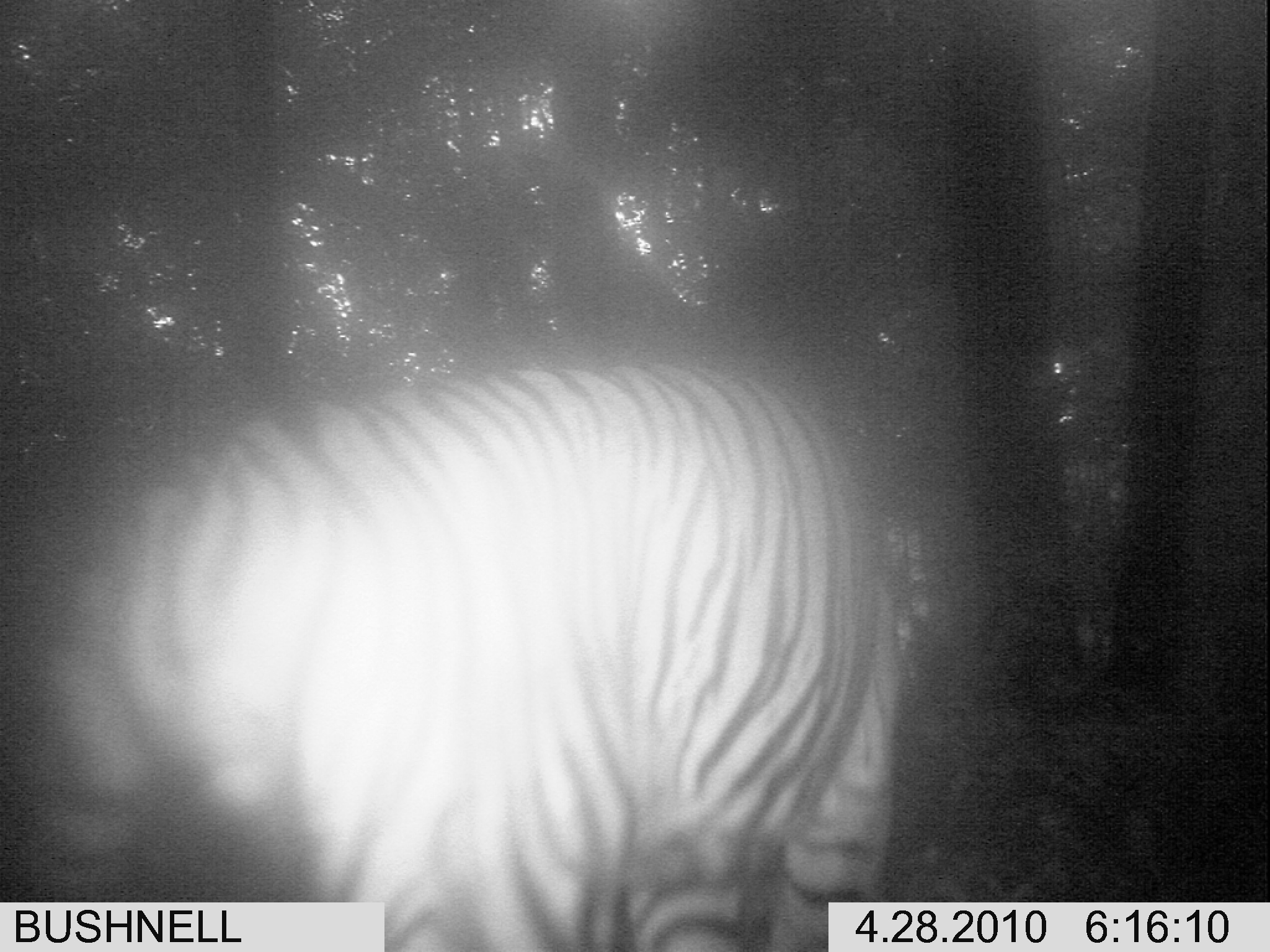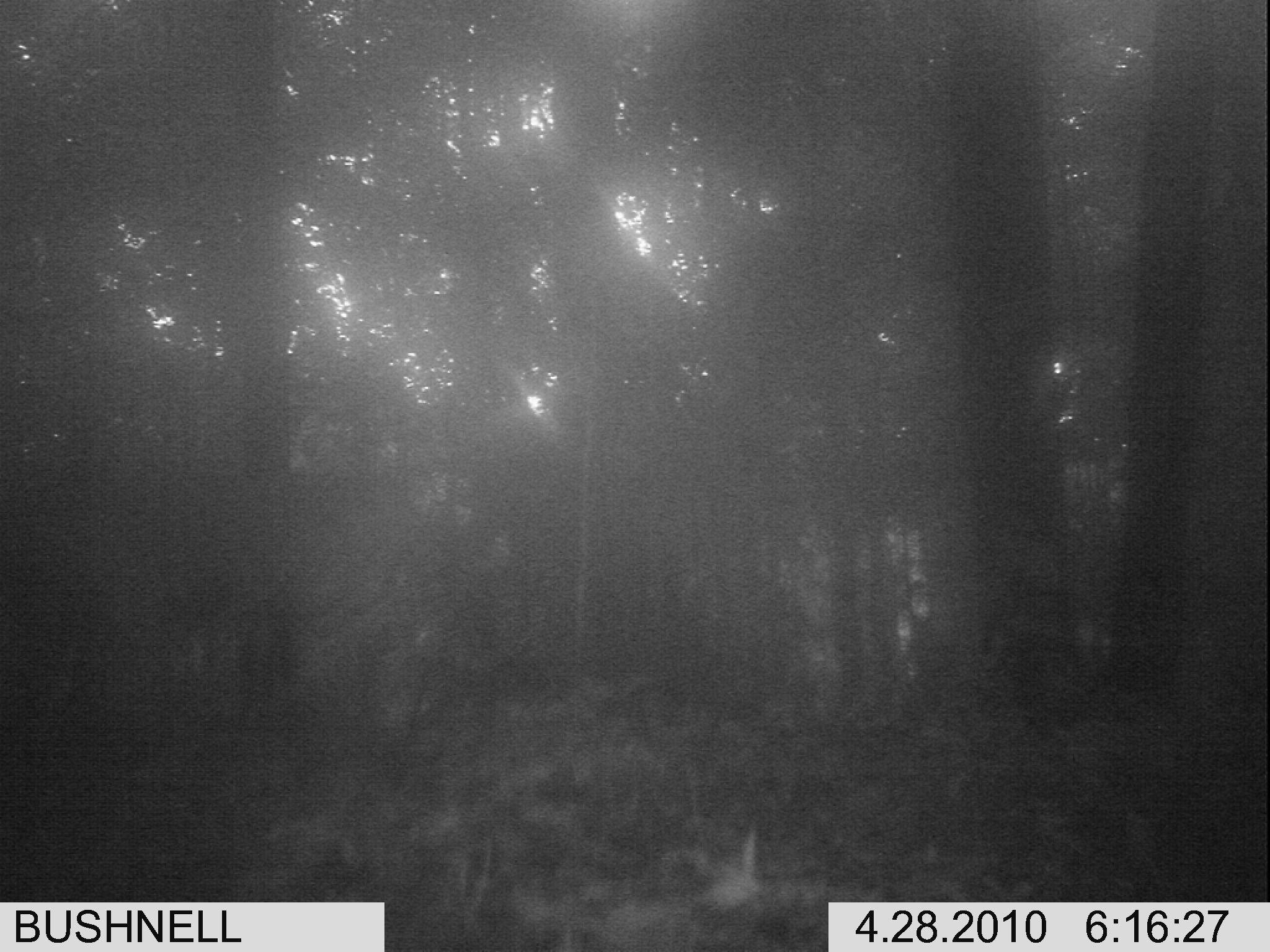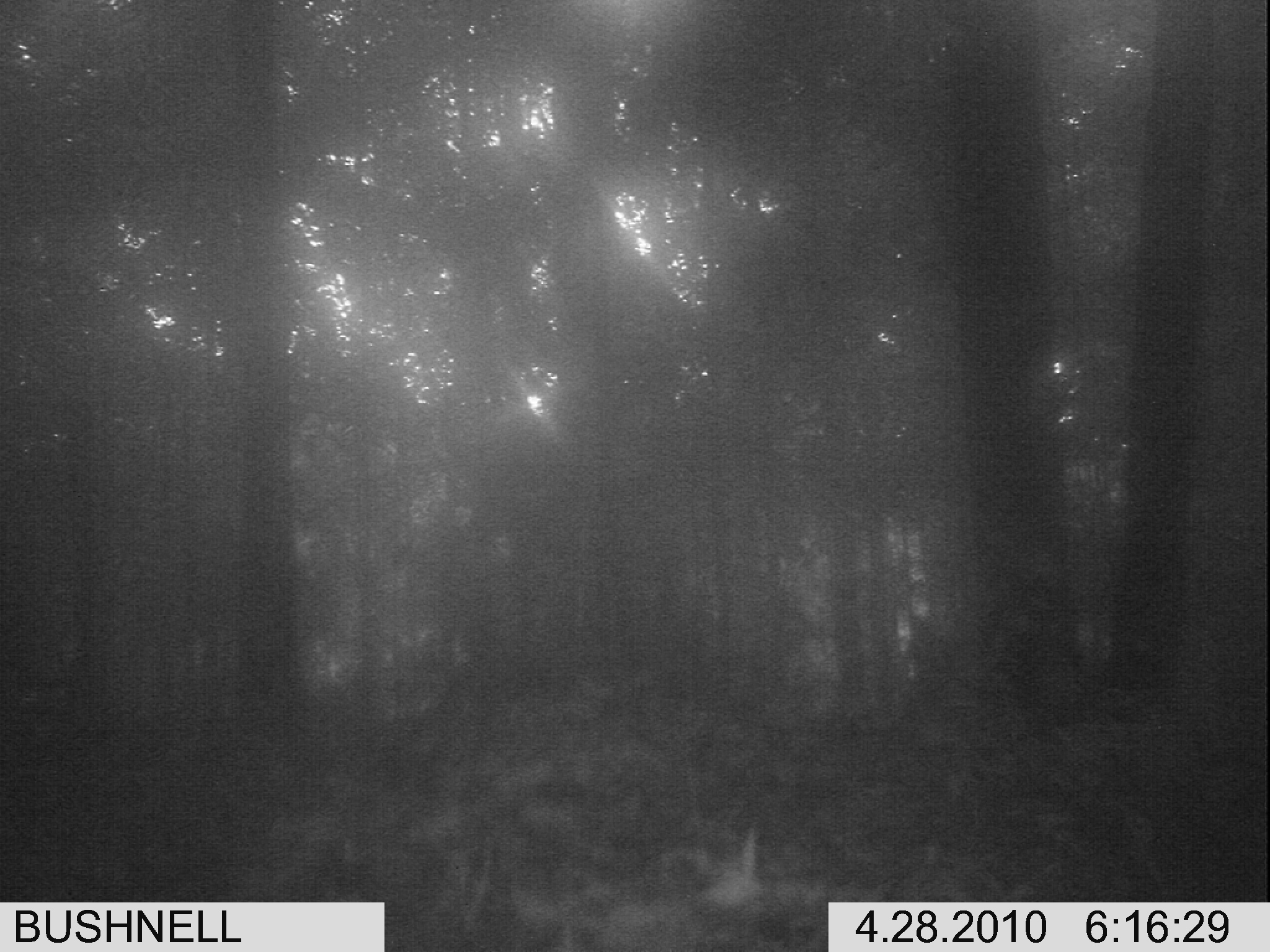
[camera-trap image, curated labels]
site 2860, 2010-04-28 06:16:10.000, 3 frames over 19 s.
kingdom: Animalia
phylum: Chordata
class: Mammalia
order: Carnivora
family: Felidae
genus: Panthera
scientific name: Panthera tigris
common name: tiger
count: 1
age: adult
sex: male